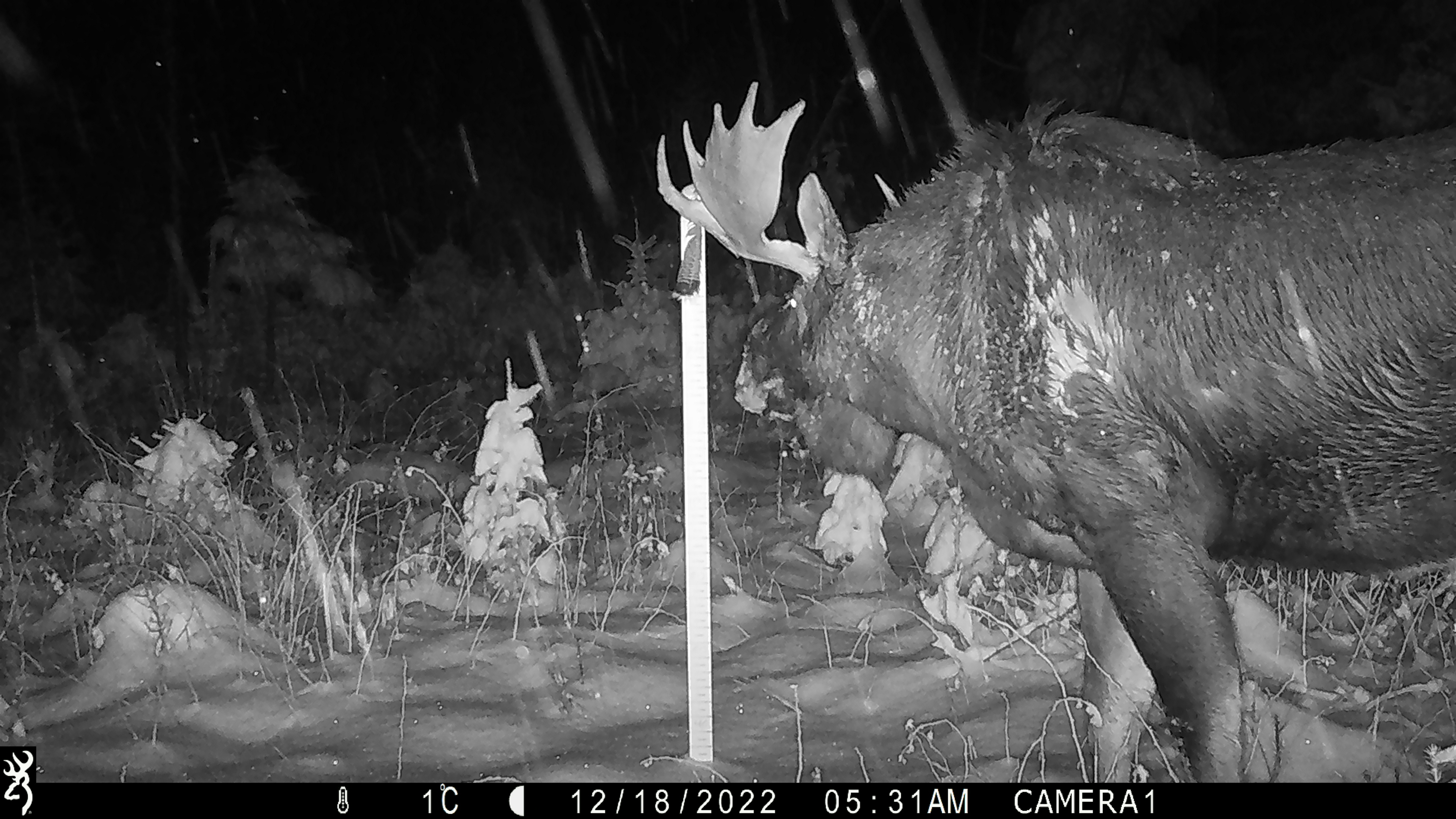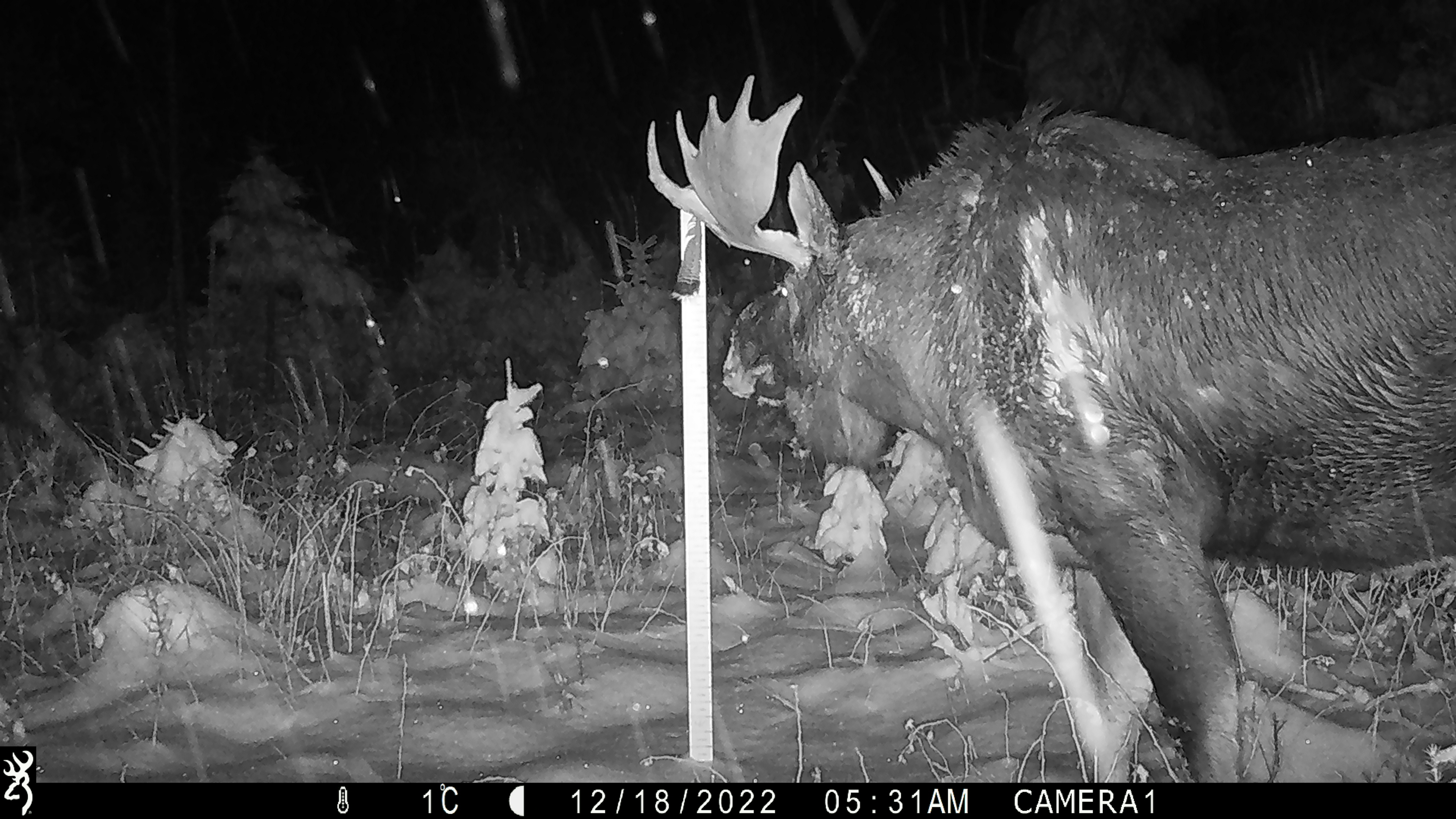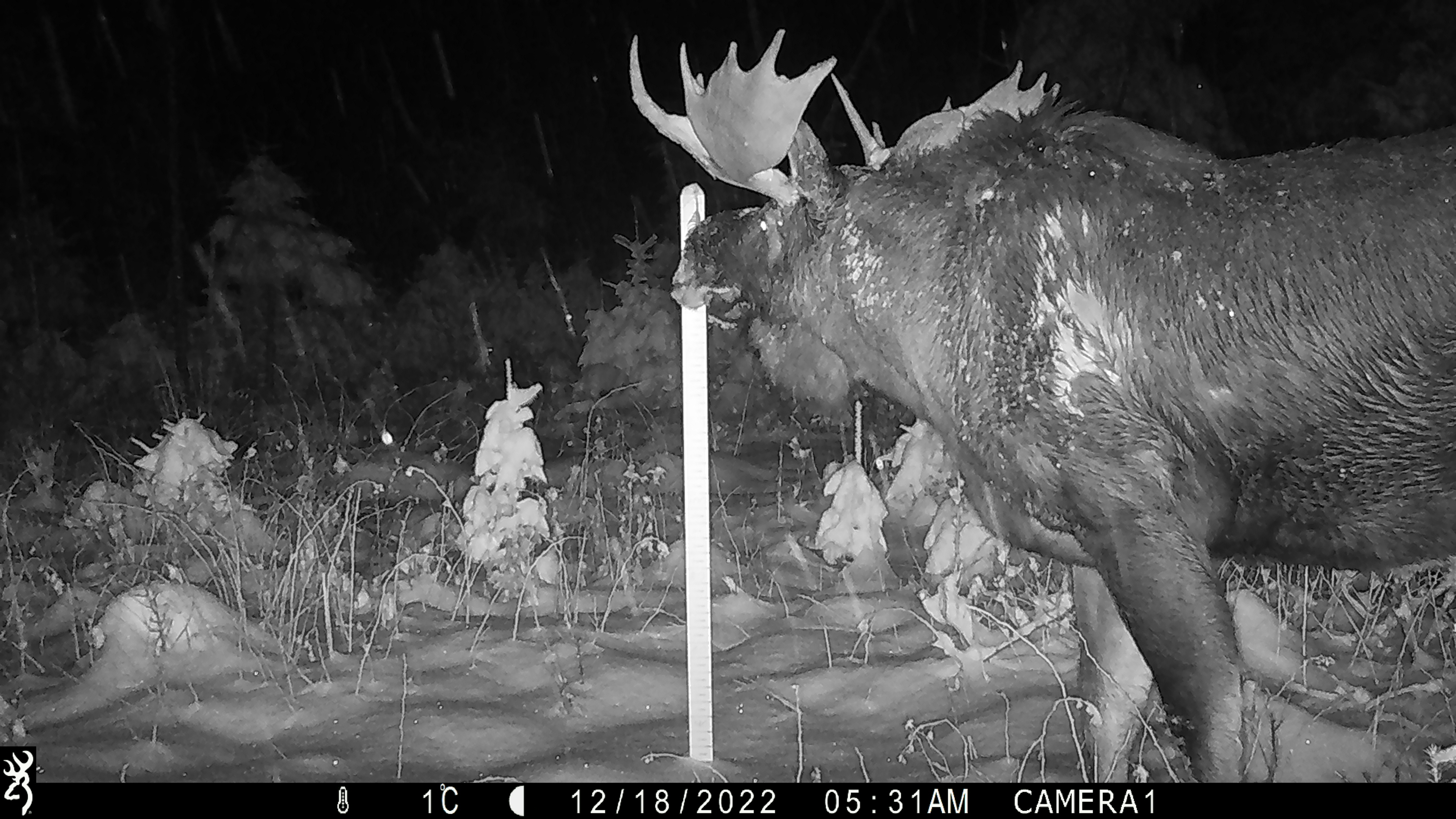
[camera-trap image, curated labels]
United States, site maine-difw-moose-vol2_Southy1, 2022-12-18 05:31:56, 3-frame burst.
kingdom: Animalia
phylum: Chordata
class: Mammalia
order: Artiodactyla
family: Cervidae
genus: Alces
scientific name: Alces alces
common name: moose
Moose (Alces alces).